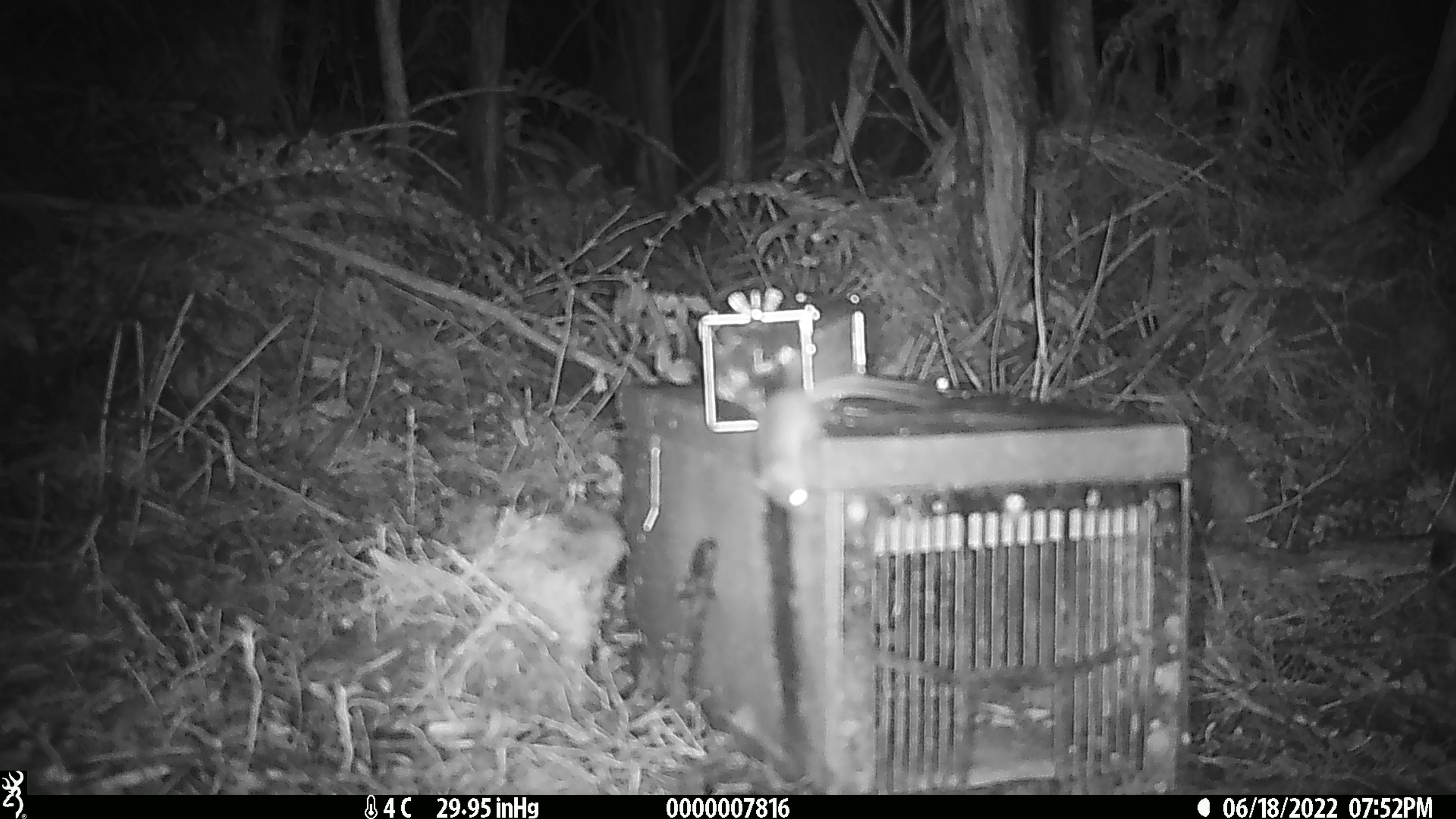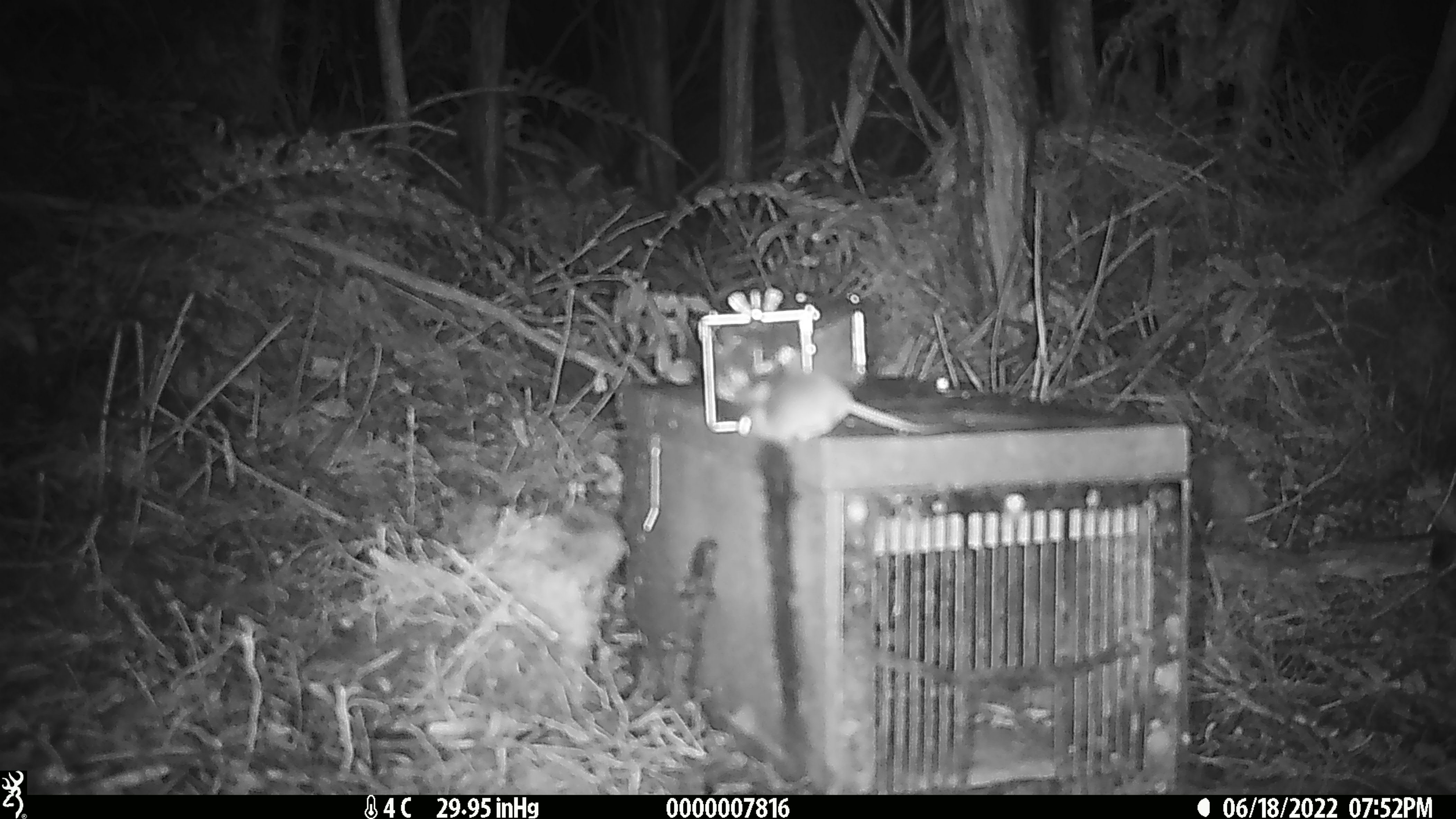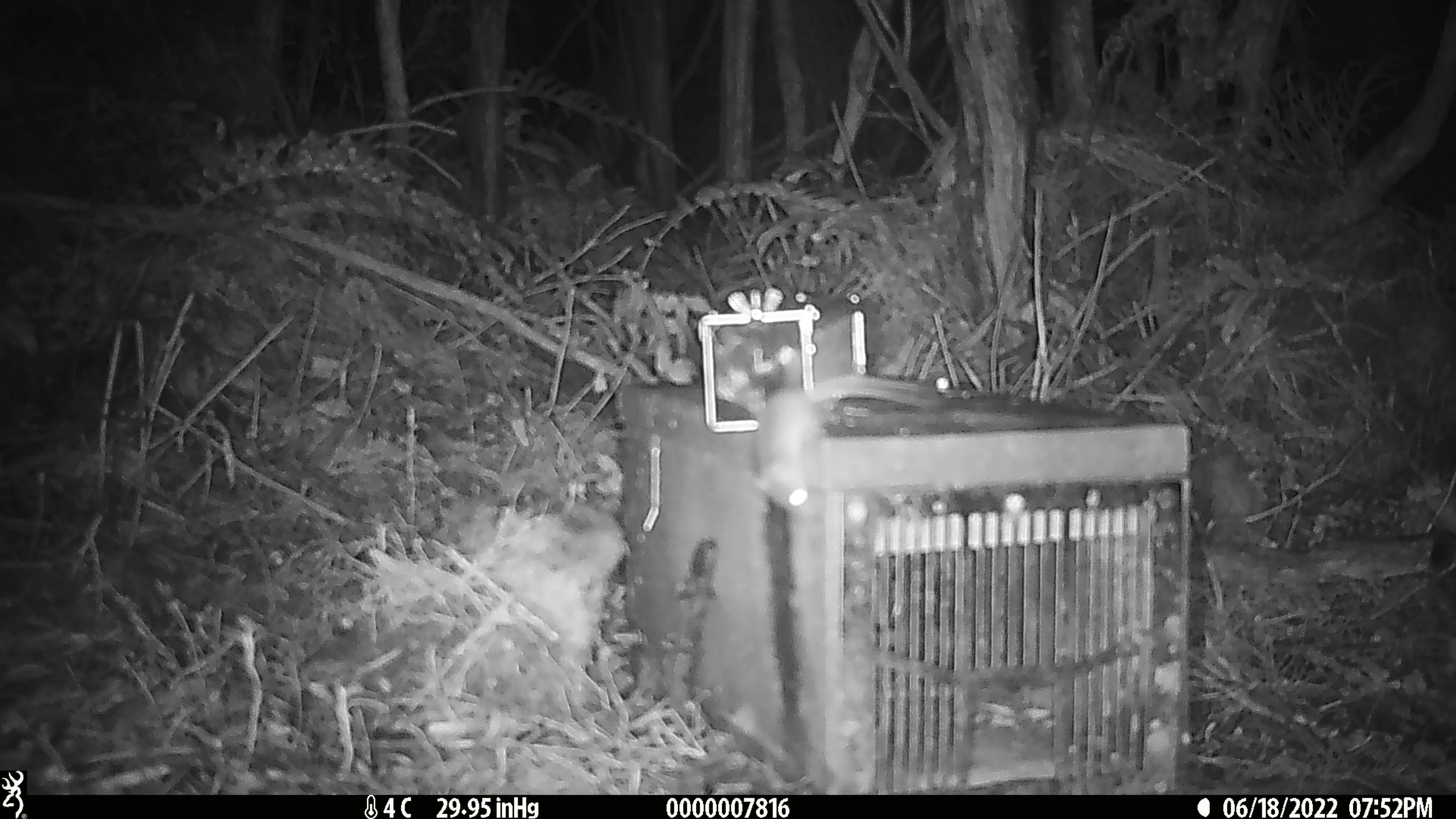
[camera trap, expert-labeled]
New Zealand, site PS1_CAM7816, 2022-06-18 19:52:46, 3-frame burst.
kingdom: Animalia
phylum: Chordata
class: Mammalia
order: Rodentia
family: Muridae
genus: Mus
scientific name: Mus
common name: mouse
Mouse (Mus).